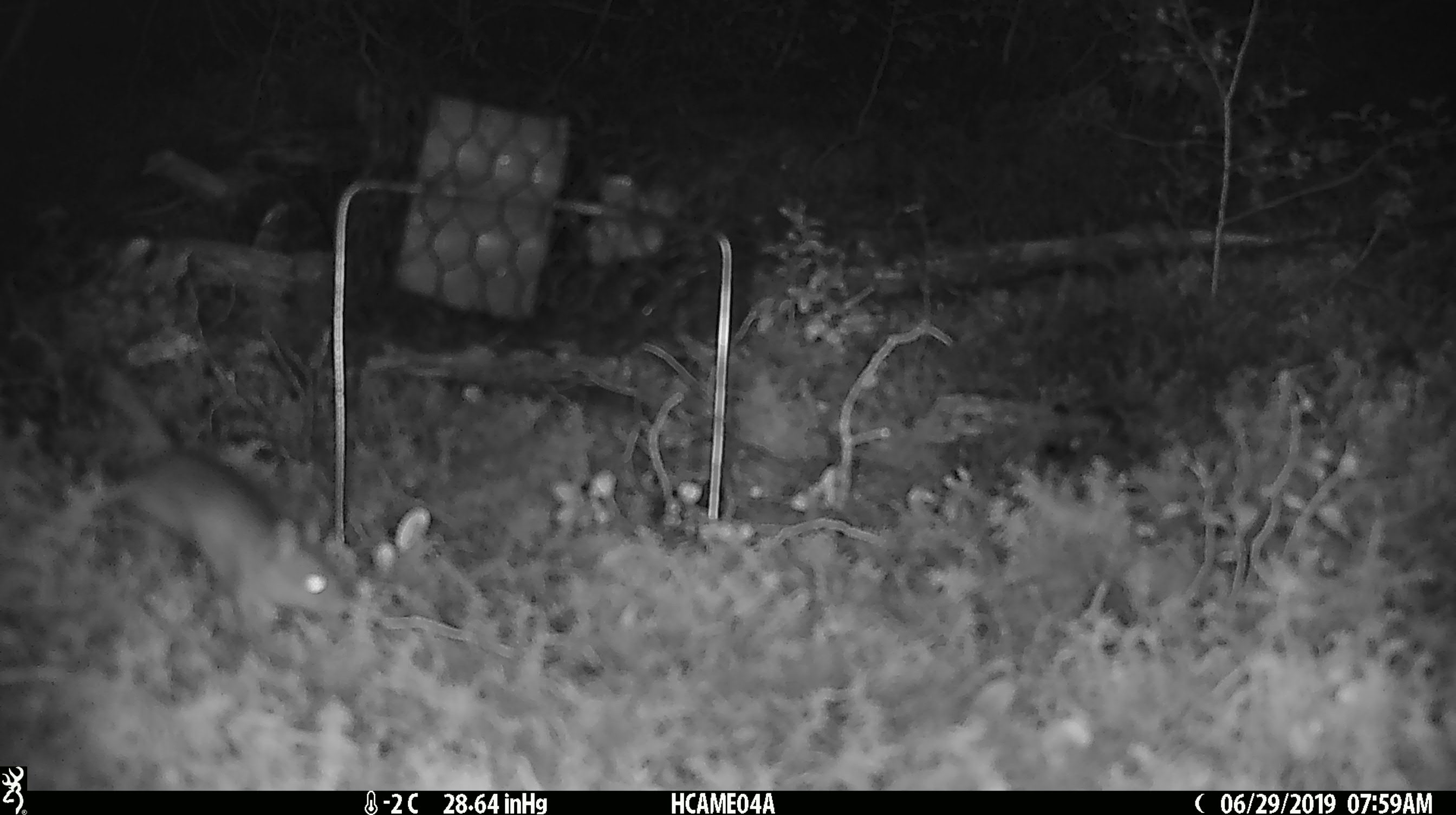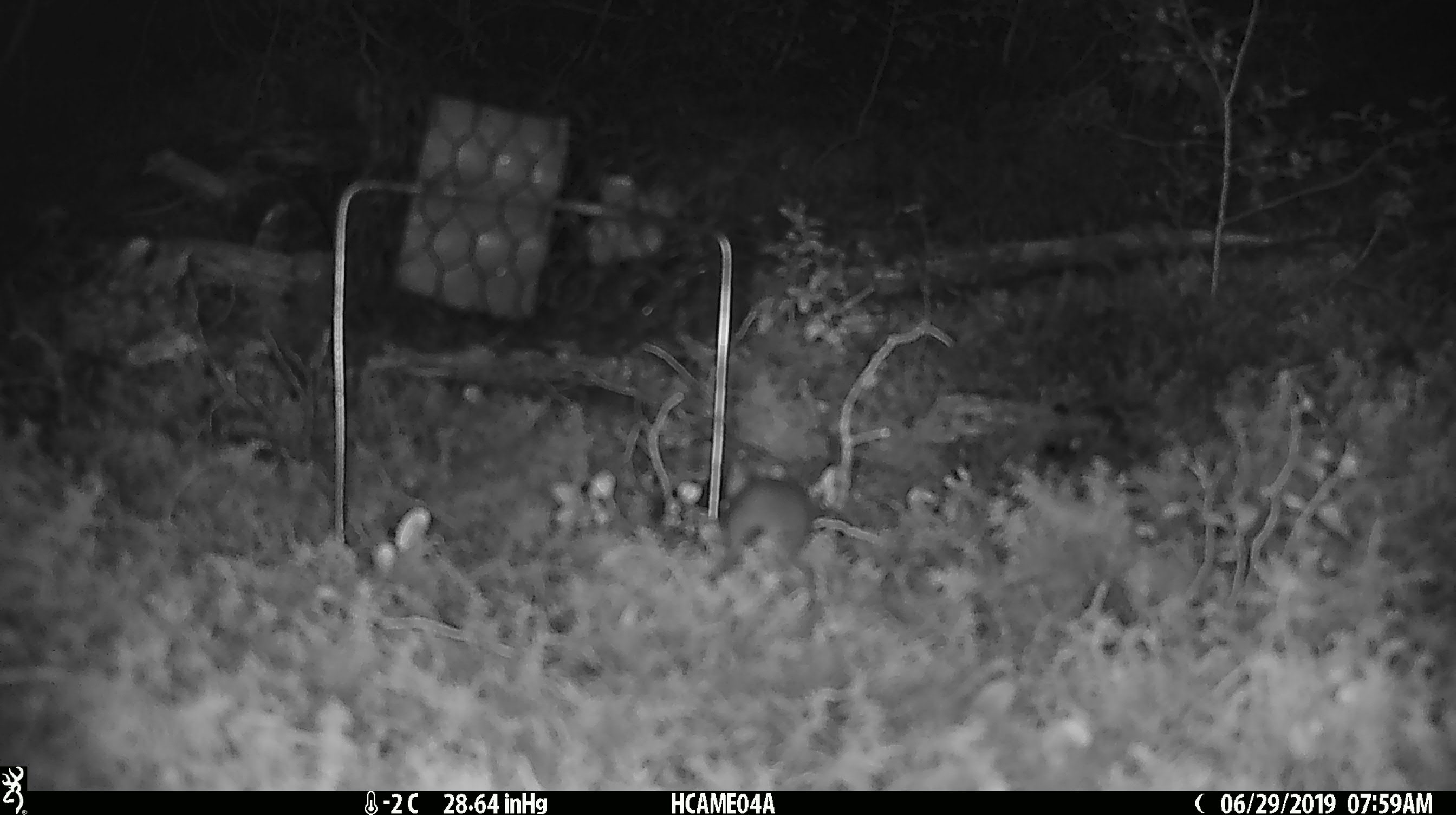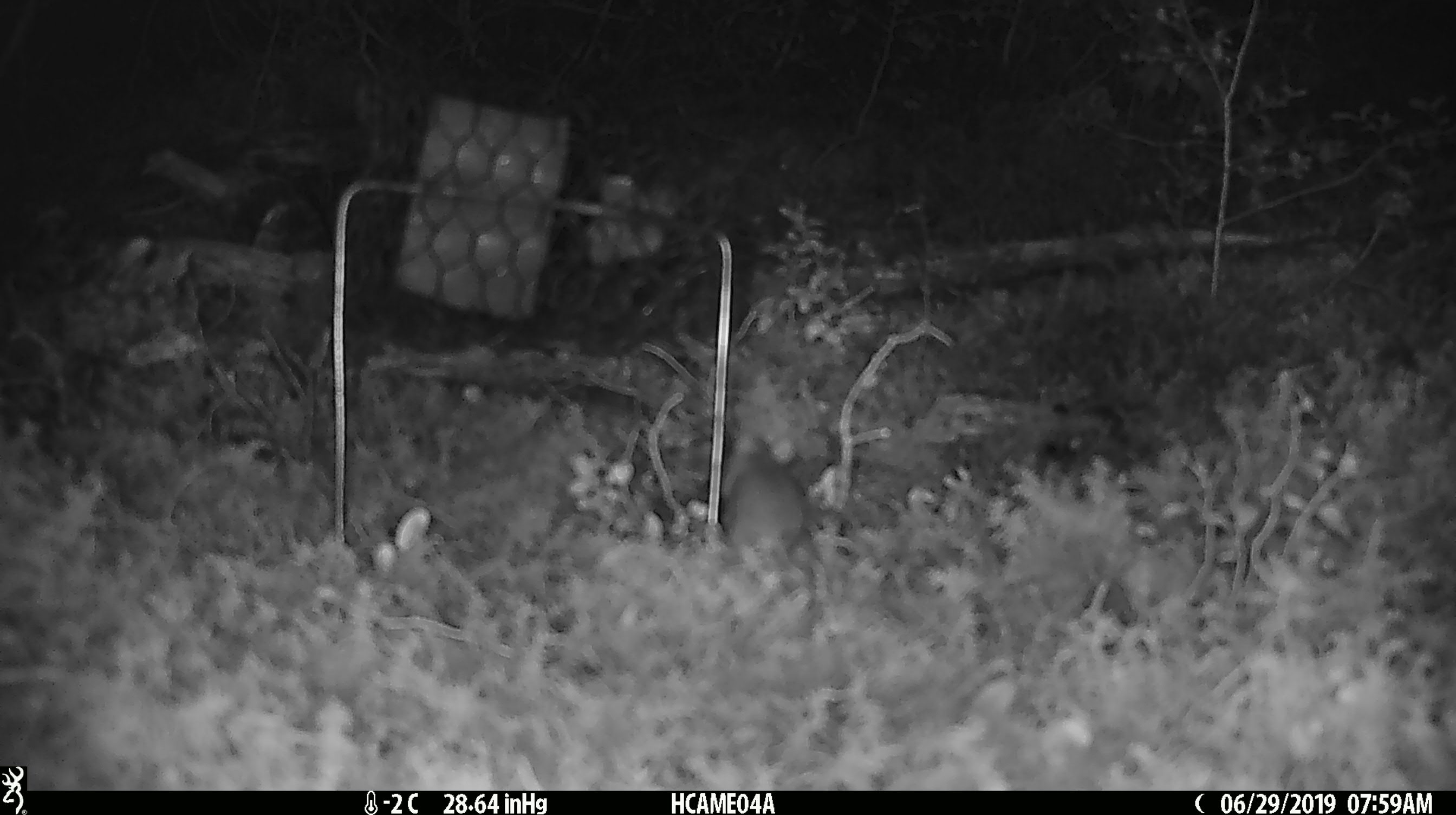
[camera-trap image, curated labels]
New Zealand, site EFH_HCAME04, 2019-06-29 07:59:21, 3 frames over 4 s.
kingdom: Animalia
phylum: Chordata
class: Mammalia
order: Rodentia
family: Muridae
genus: Mus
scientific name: Mus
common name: mouse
Mouse (Mus).